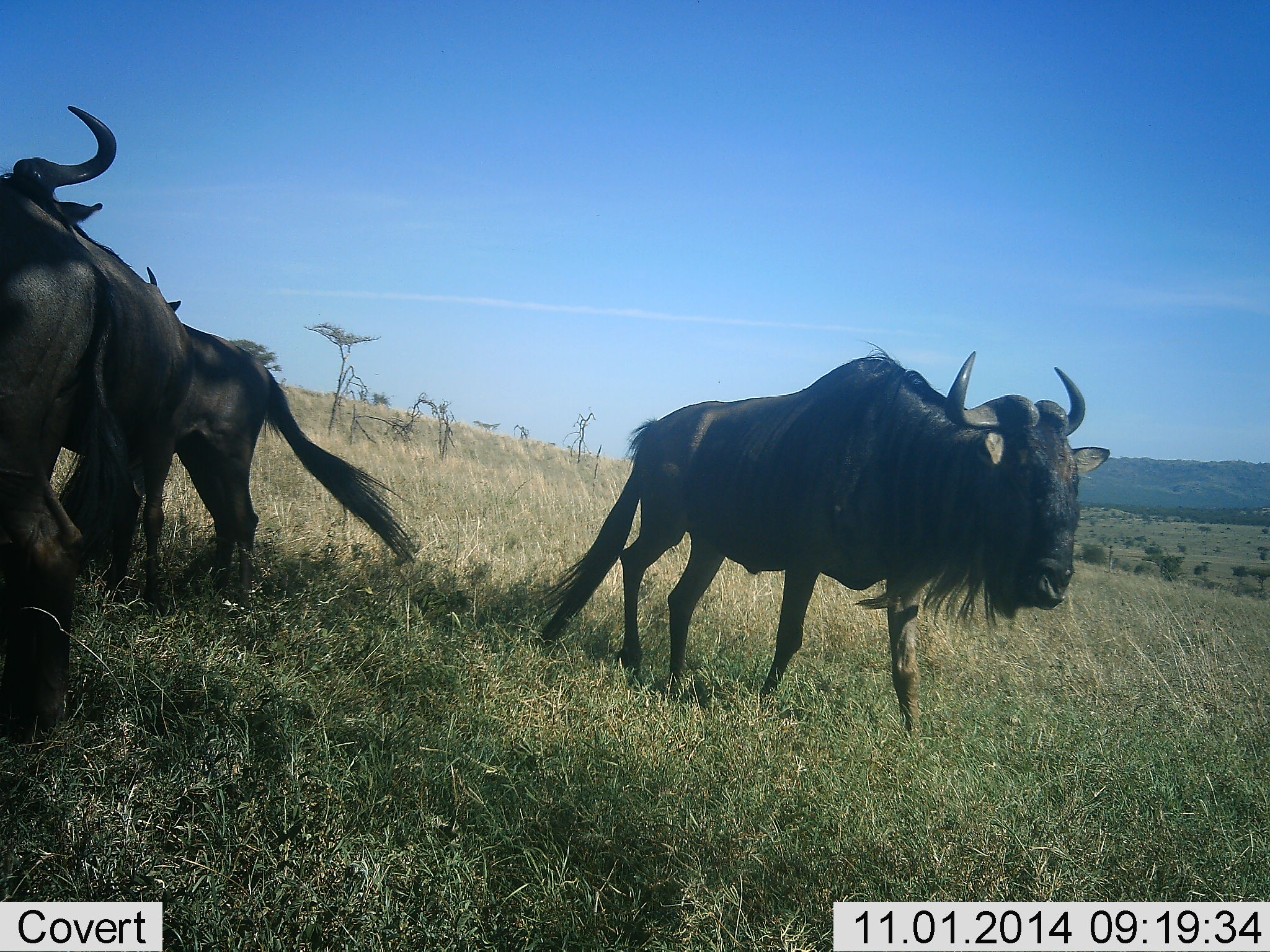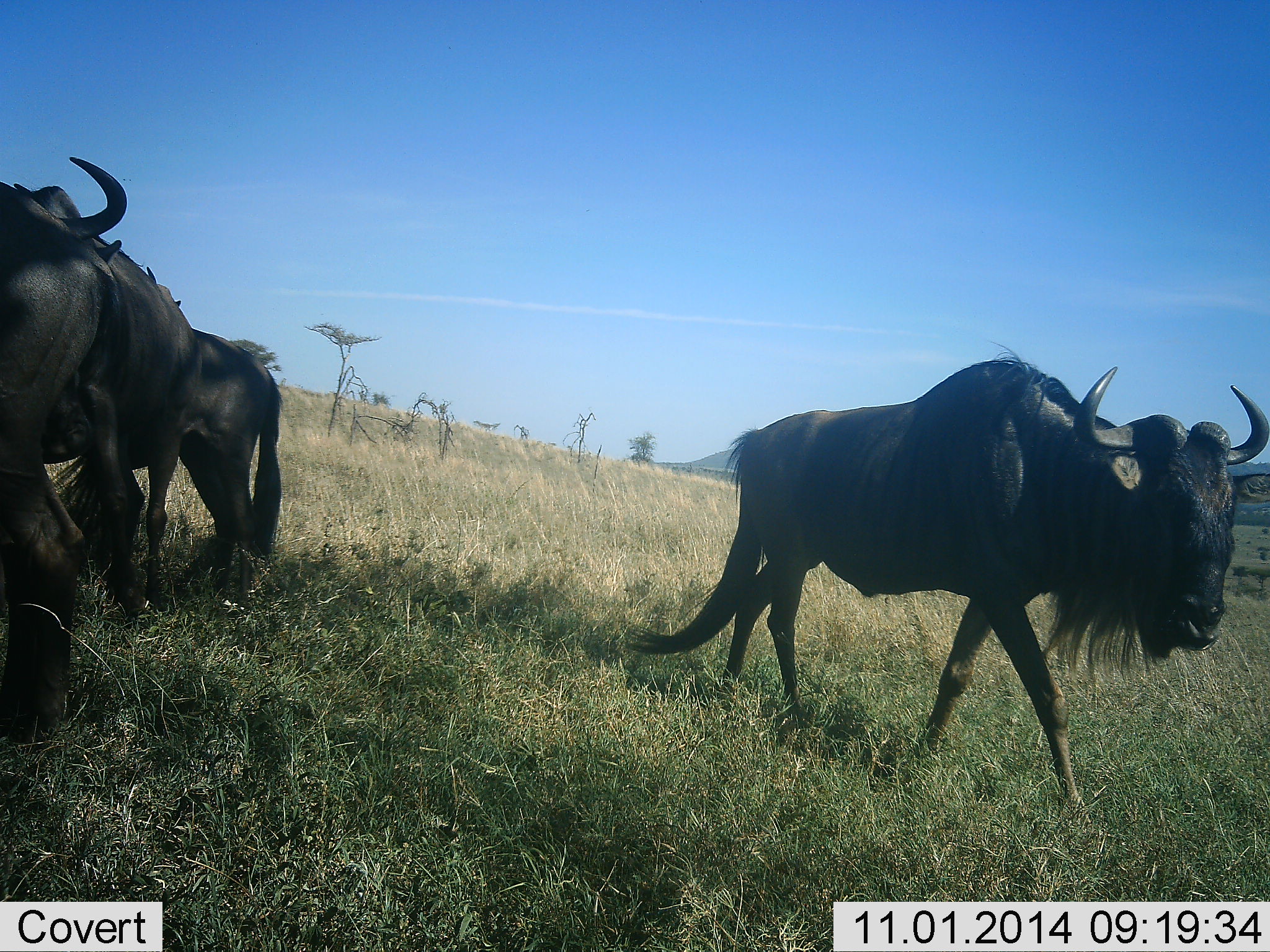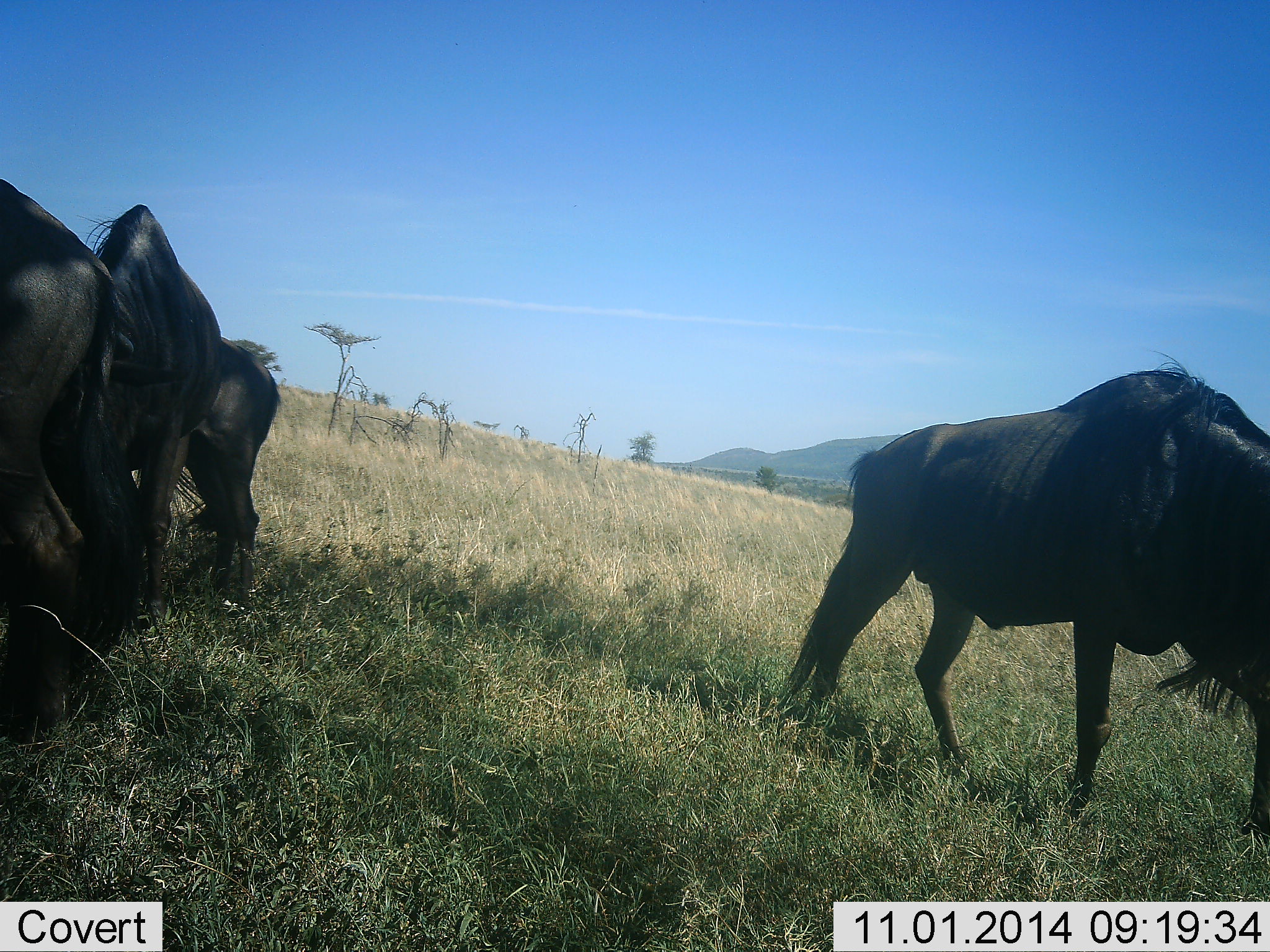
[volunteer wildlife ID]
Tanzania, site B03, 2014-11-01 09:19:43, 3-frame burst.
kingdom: Animalia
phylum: Chordata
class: Mammalia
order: Artiodactyla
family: Bovidae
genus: Connochaetes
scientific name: Connochaetes taurinus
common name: blue wildebeest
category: wildebeest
Wildebeest (blue wildebeest) (Connochaetes taurinus), count 4. Behavior (volunteer vote fractions): standing 70%, resting 0%, moving 90%, interacting 20%. Young present (vote fraction): 0%. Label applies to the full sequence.